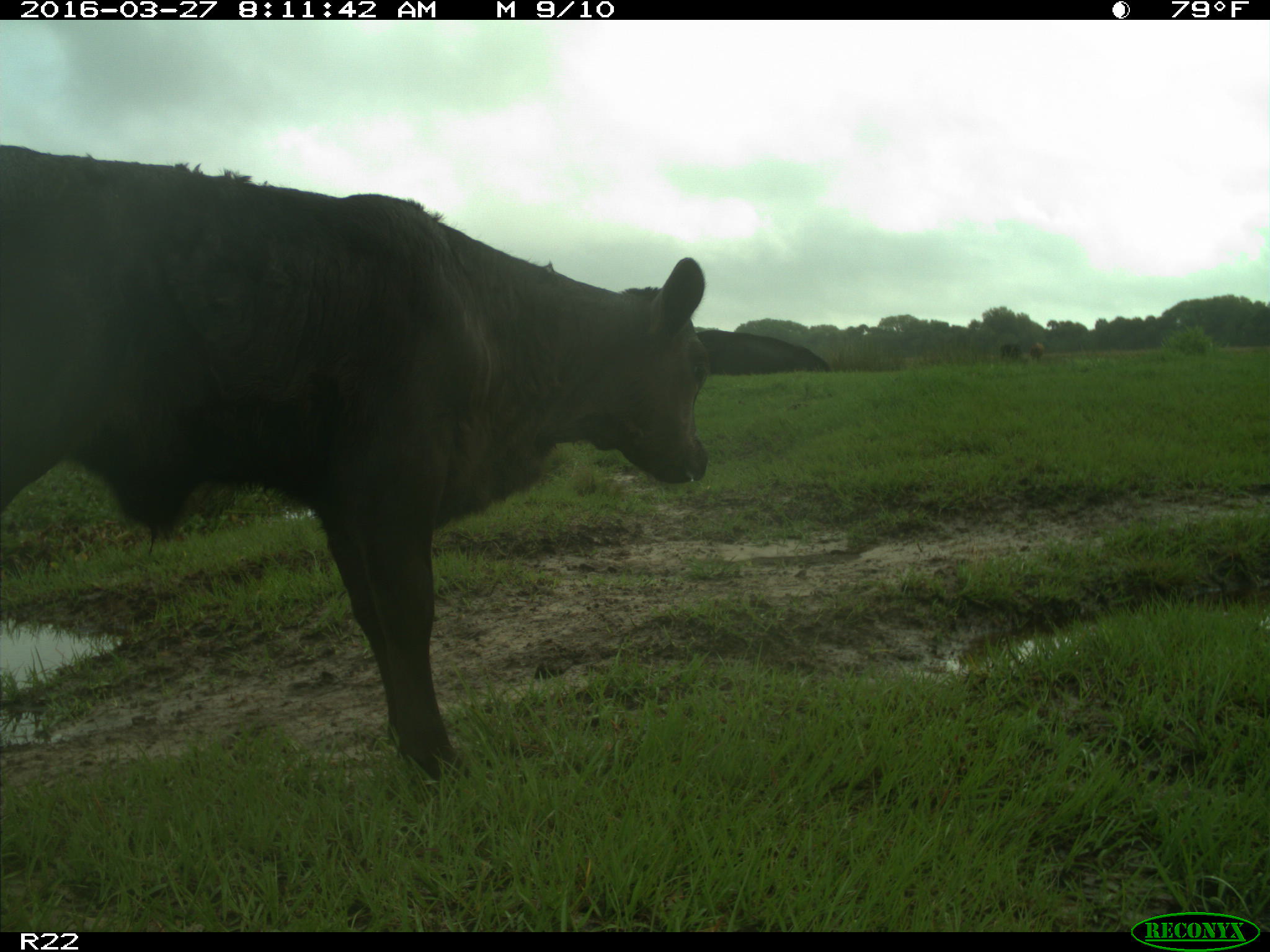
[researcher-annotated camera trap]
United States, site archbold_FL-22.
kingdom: Animalia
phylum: Chordata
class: Mammalia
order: Artiodactyla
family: Bovidae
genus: Bos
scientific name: Bos taurus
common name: domestic cow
Bos taurus (domestic cow).